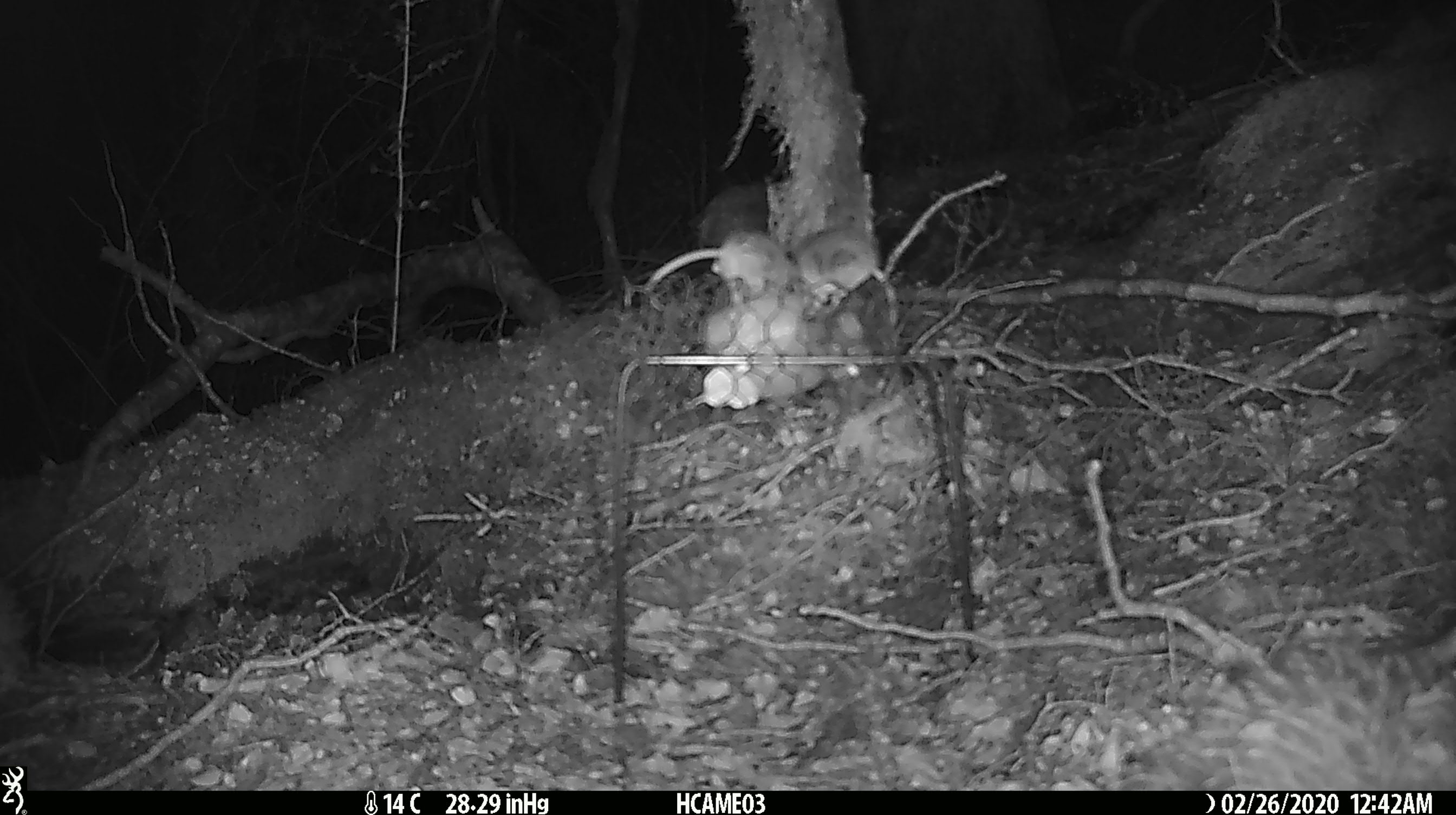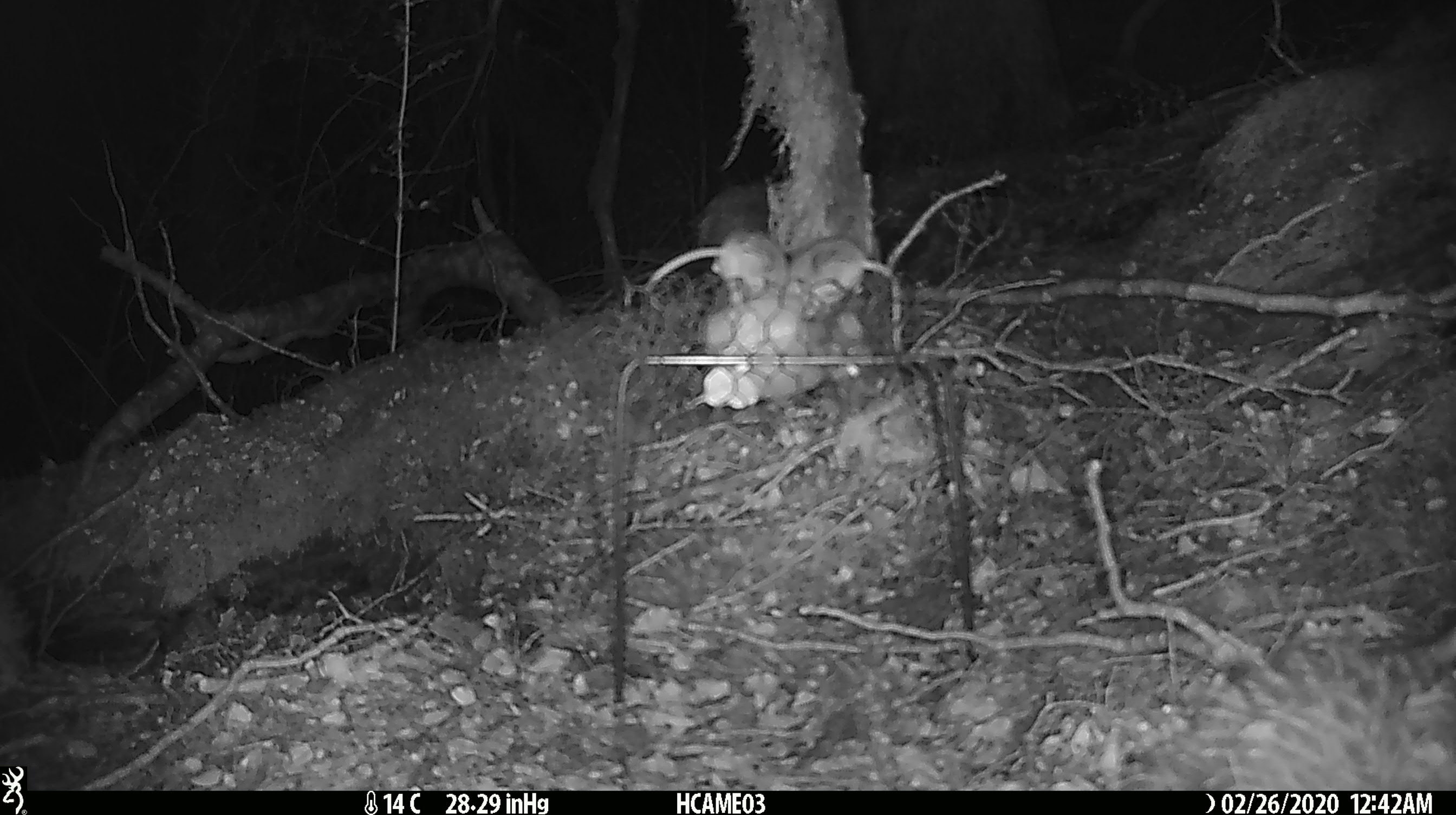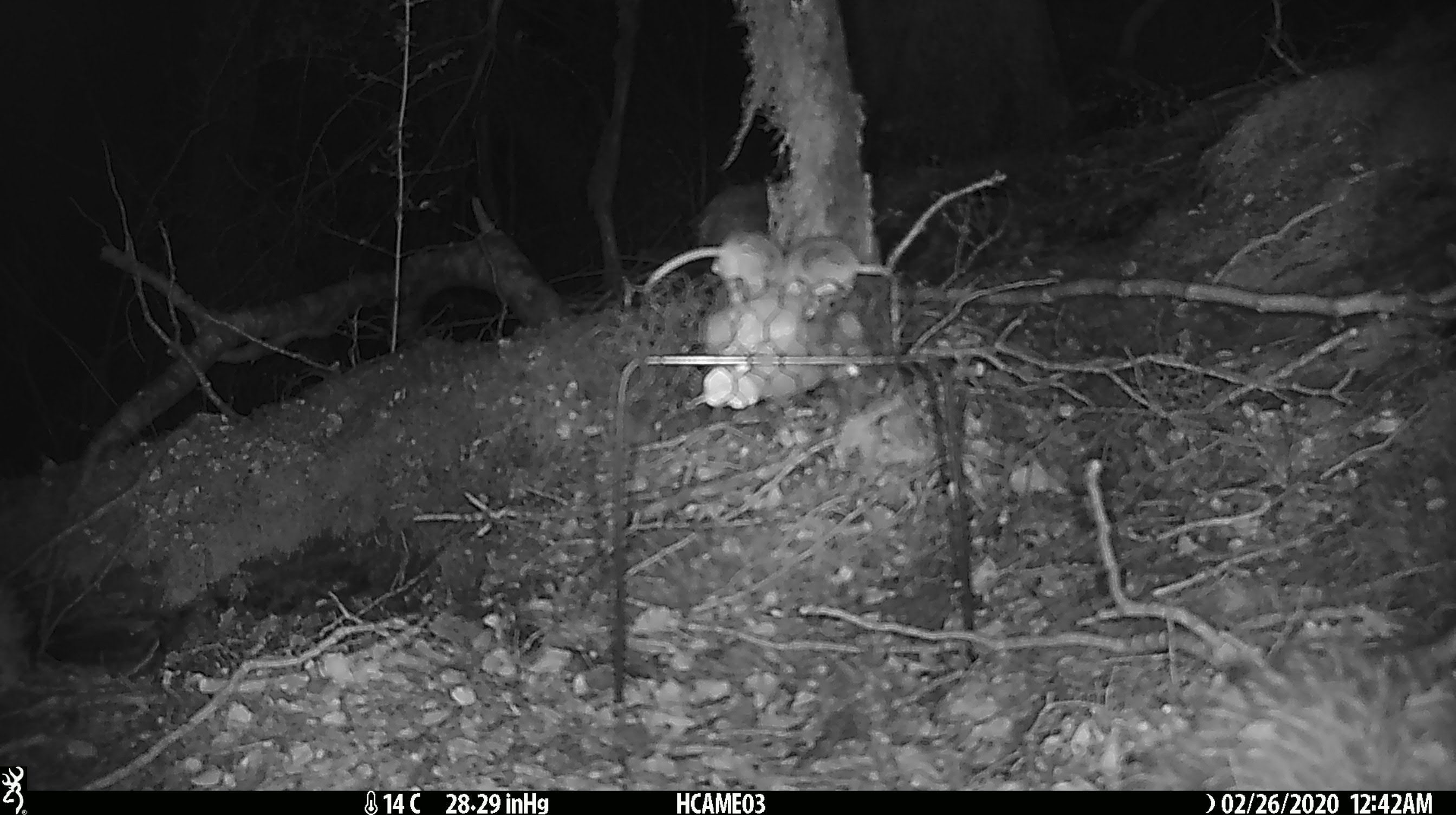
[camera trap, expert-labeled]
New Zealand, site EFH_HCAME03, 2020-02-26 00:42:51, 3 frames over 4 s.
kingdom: Animalia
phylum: Chordata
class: Mammalia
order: Rodentia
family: Muridae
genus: Mus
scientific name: Mus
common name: mouse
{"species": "mouse (Mus)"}